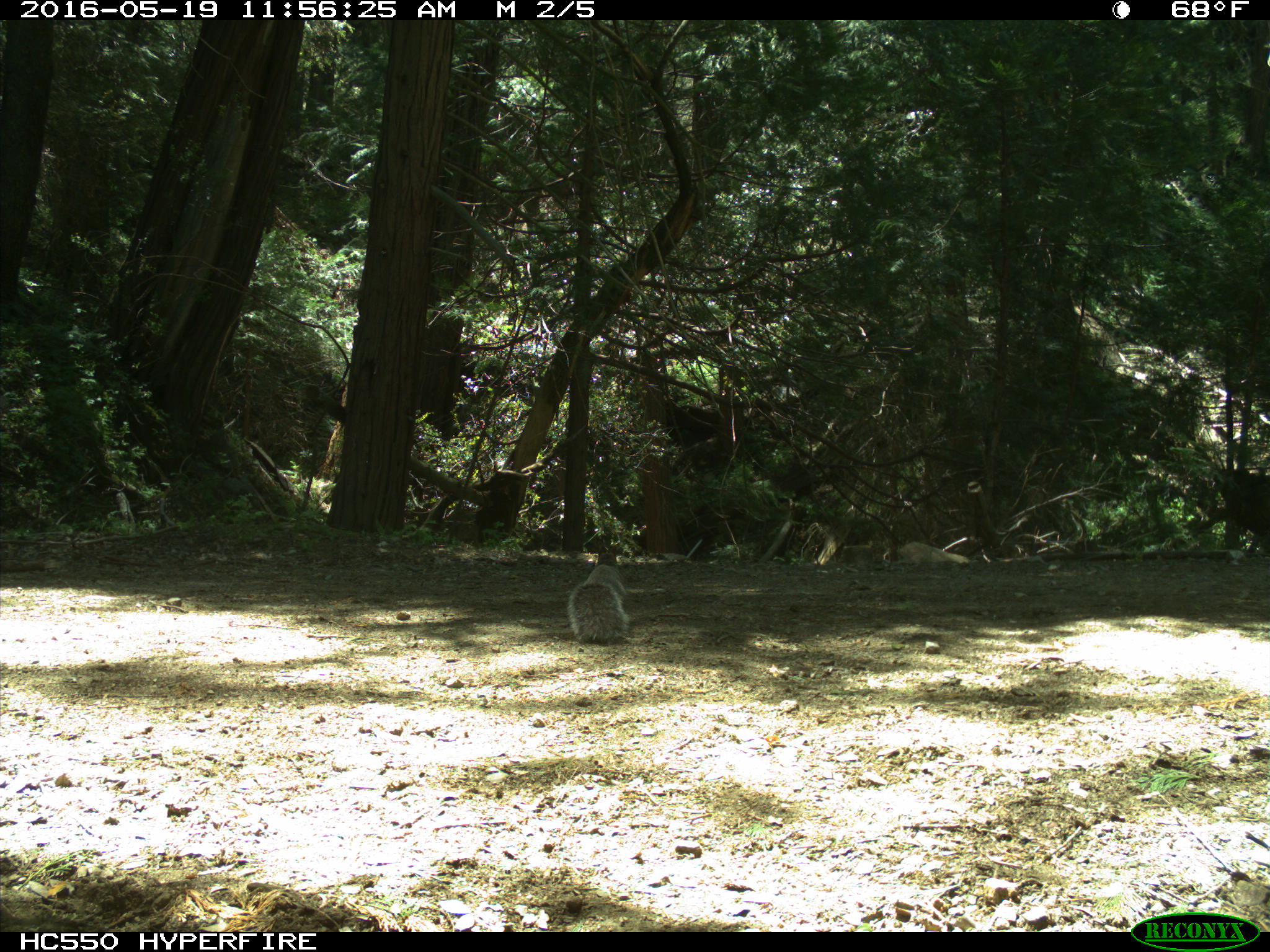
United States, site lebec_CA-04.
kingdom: Animalia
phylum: Chordata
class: Mammalia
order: Rodentia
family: Sciuridae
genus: Sciurus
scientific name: Sciurus carolinensis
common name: eastern gray squirrel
Sciurus carolinensis (eastern gray squirrel).